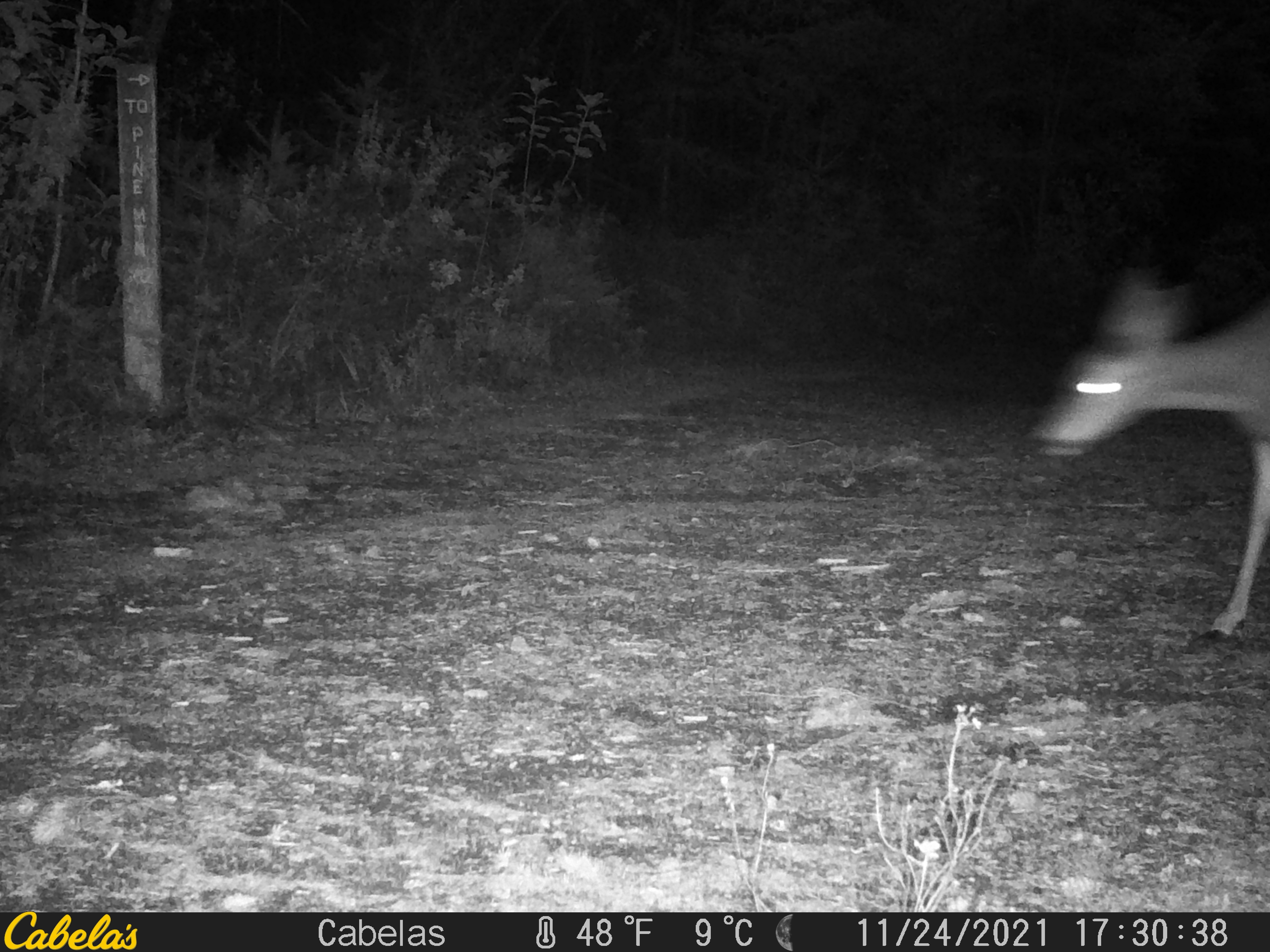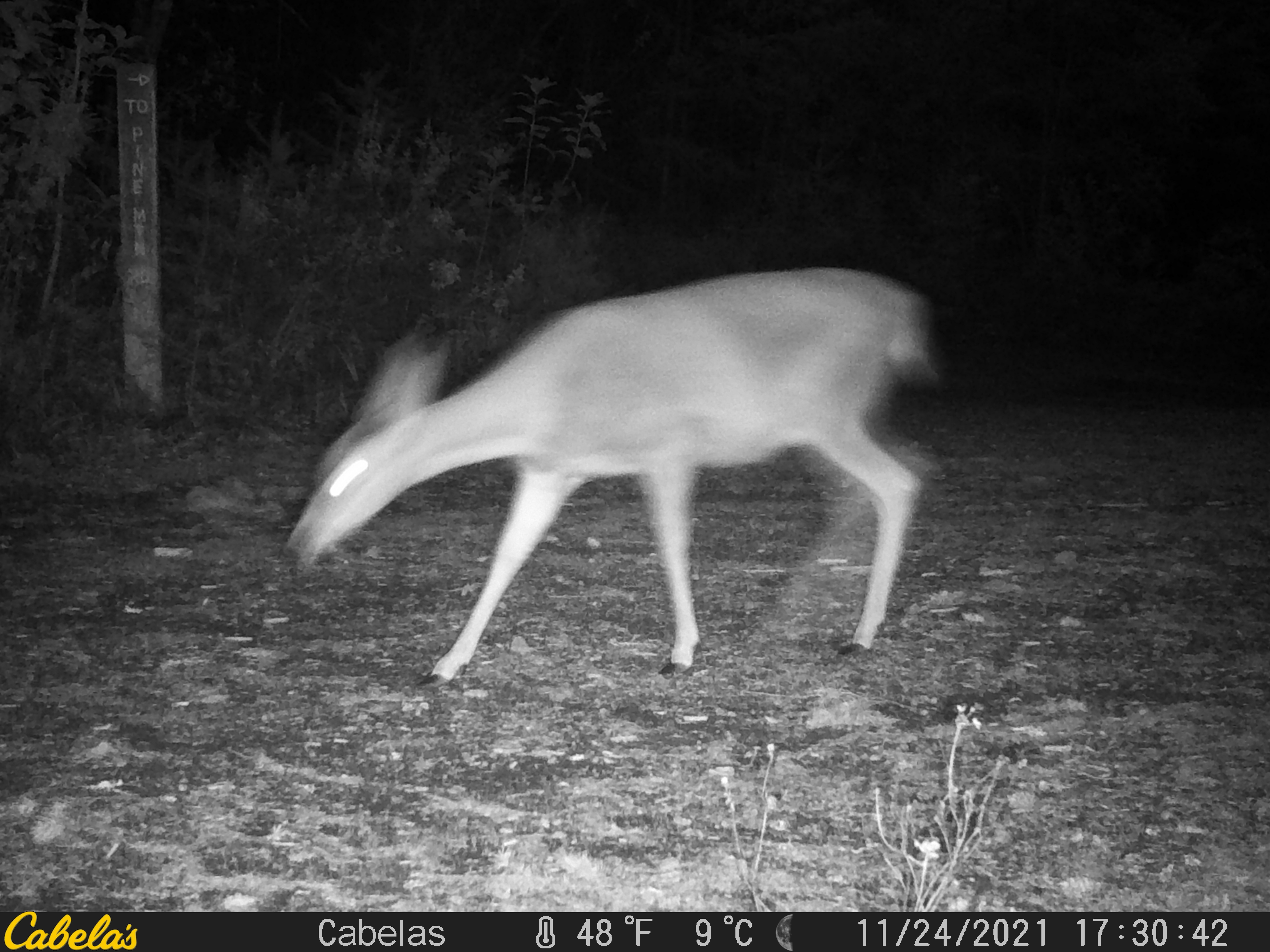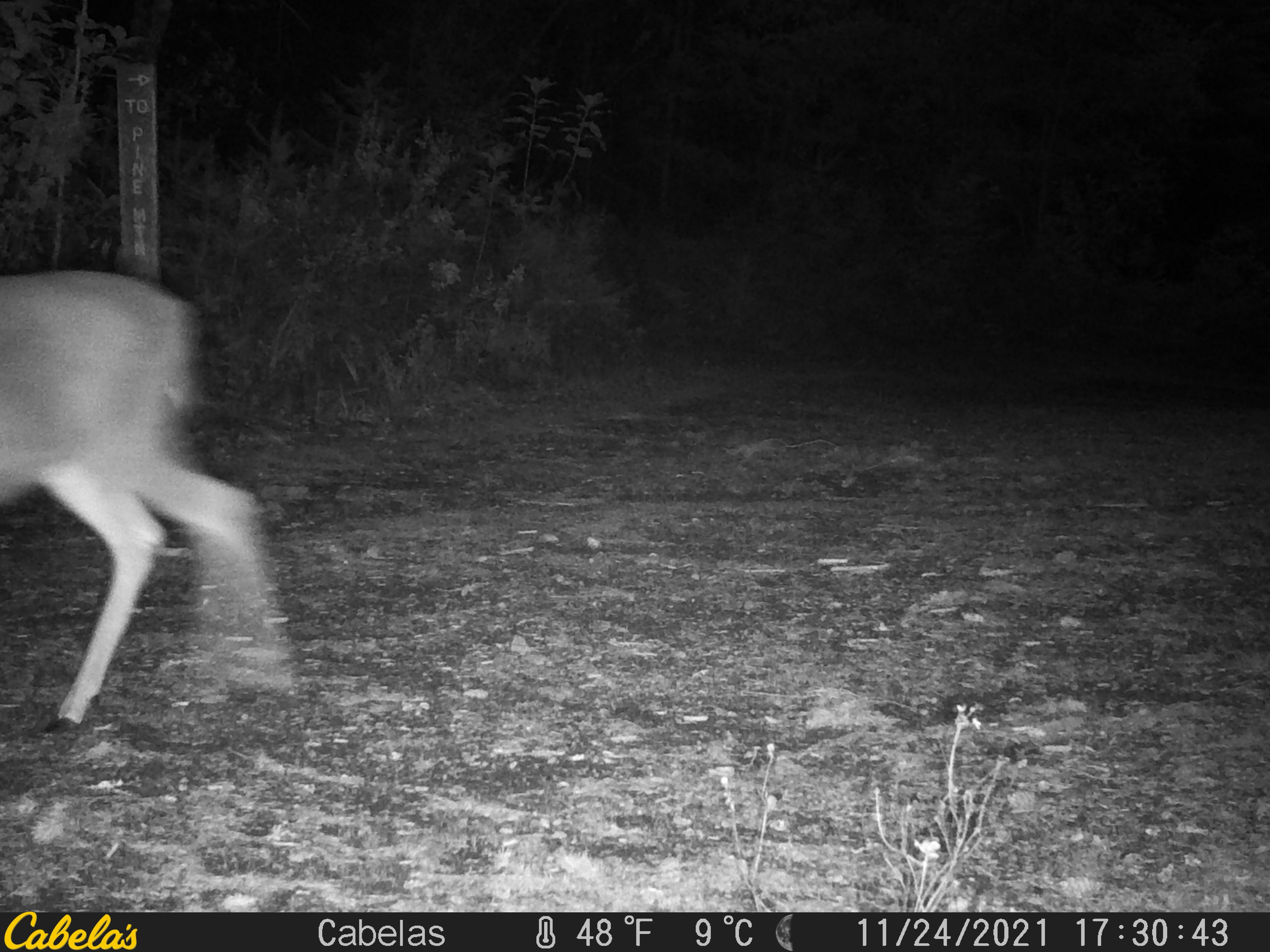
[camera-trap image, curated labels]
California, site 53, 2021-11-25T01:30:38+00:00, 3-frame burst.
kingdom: Animalia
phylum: Chordata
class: Mammalia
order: Artiodactyla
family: Cervidae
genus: Odocoileus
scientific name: Odocoileus hemionus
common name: mule deer